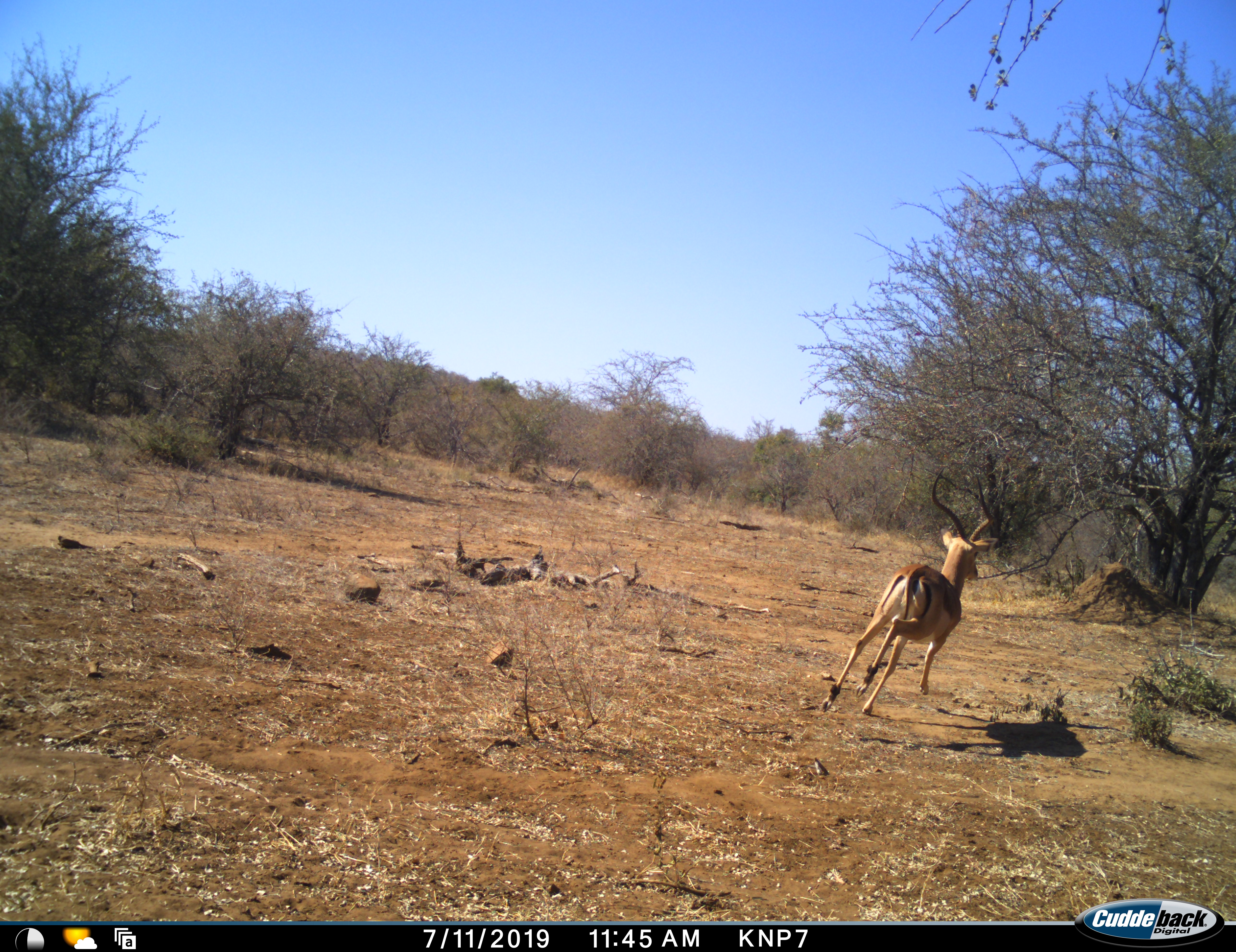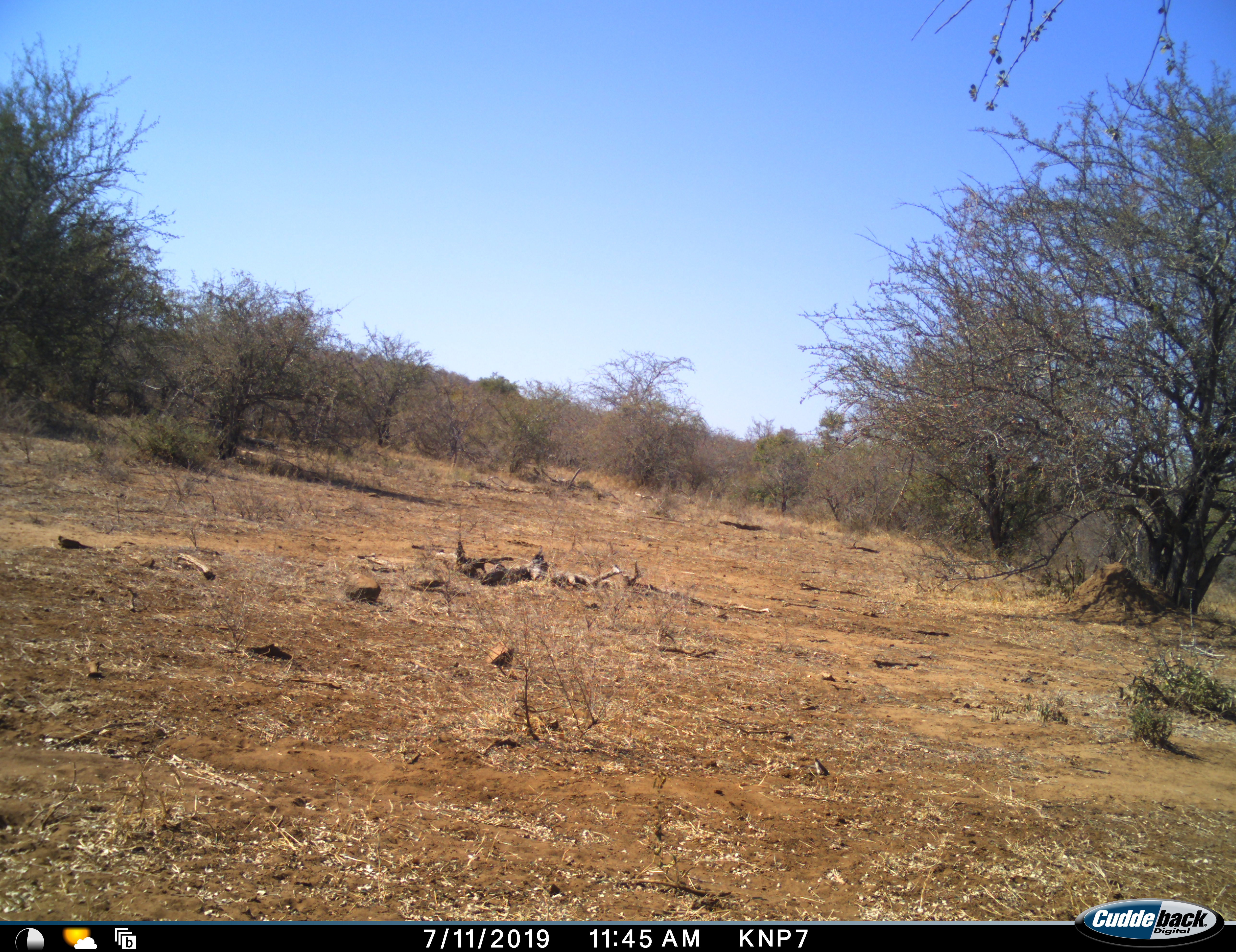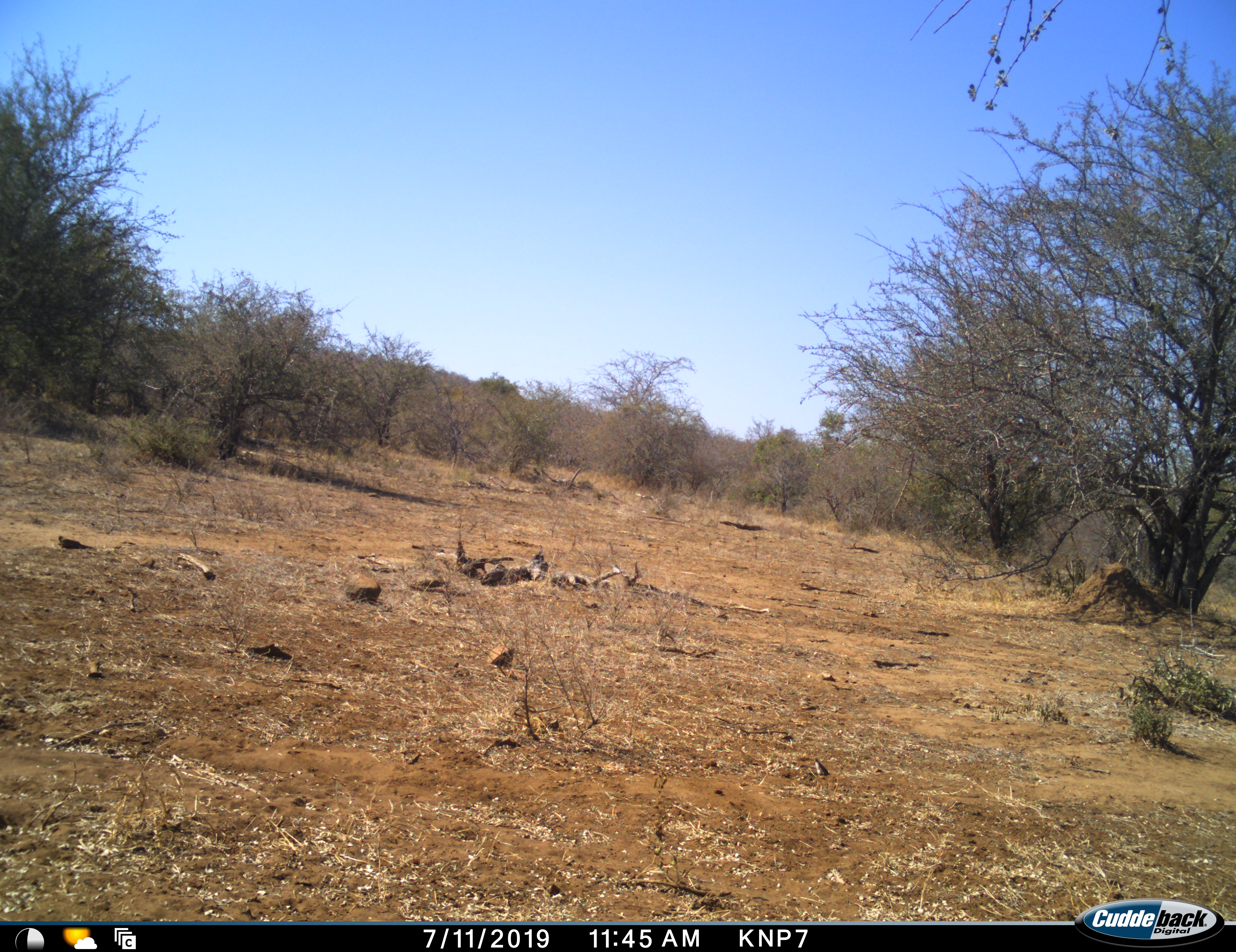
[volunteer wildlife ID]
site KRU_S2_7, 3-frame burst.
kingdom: Animalia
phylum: Chordata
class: Mammalia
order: Artiodactyla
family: Bovidae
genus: Aepyceros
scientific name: Aepyceros melampus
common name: impala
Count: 1.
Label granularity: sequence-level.